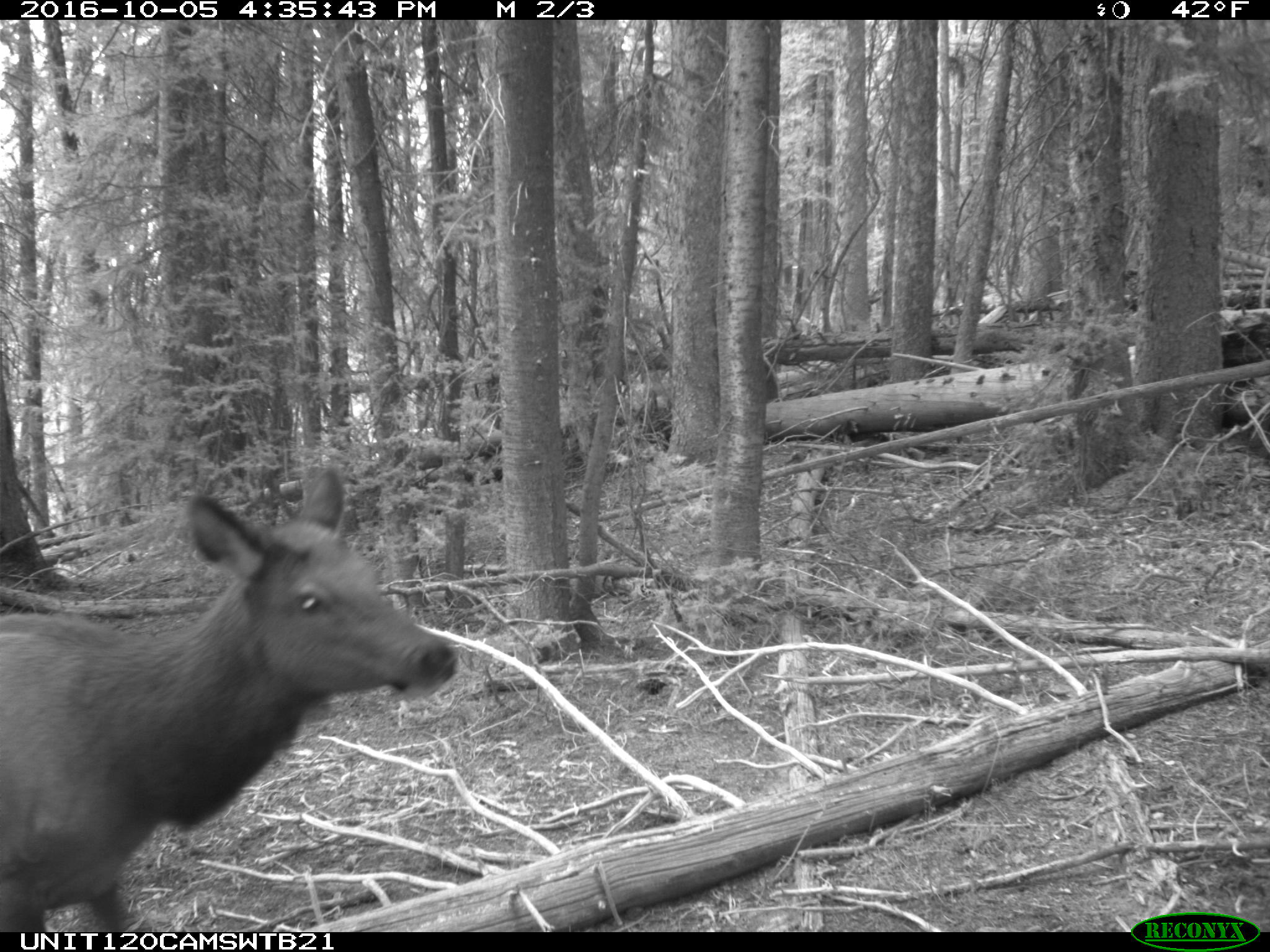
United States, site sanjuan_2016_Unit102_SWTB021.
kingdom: Animalia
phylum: Chordata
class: Mammalia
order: Artiodactyla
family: Cervidae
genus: Cervus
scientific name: Cervus elaphus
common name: red deer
Cervus elaphus (red deer).